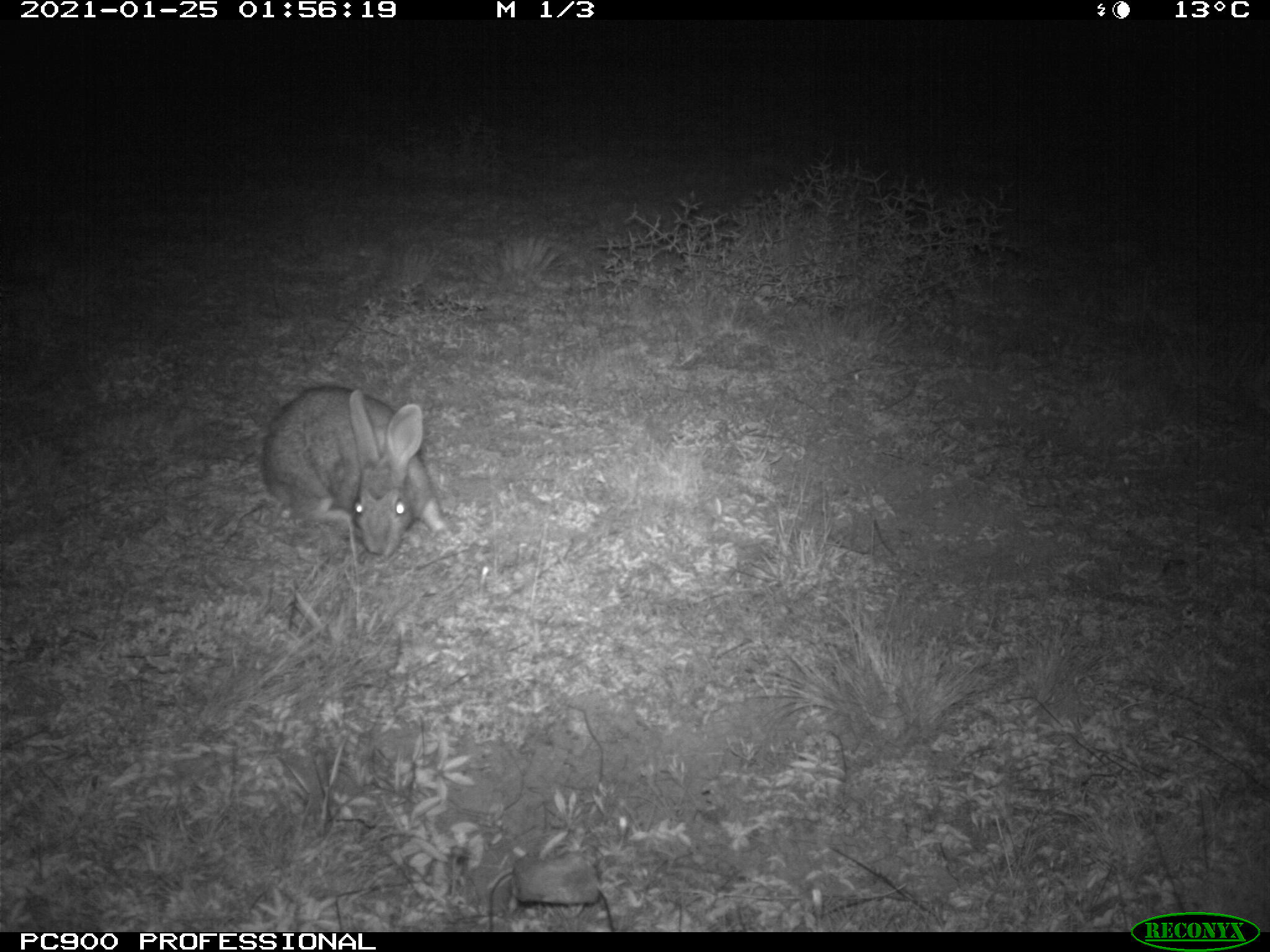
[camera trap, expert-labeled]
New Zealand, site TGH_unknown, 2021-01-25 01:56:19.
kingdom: Animalia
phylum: Chordata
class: Mammalia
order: Lagomorpha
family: Leporidae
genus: Oryctolagus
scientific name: Oryctolagus cuniculus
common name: european rabbit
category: rabbit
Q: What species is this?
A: Rabbit (european rabbit) (Oryctolagus cuniculus).